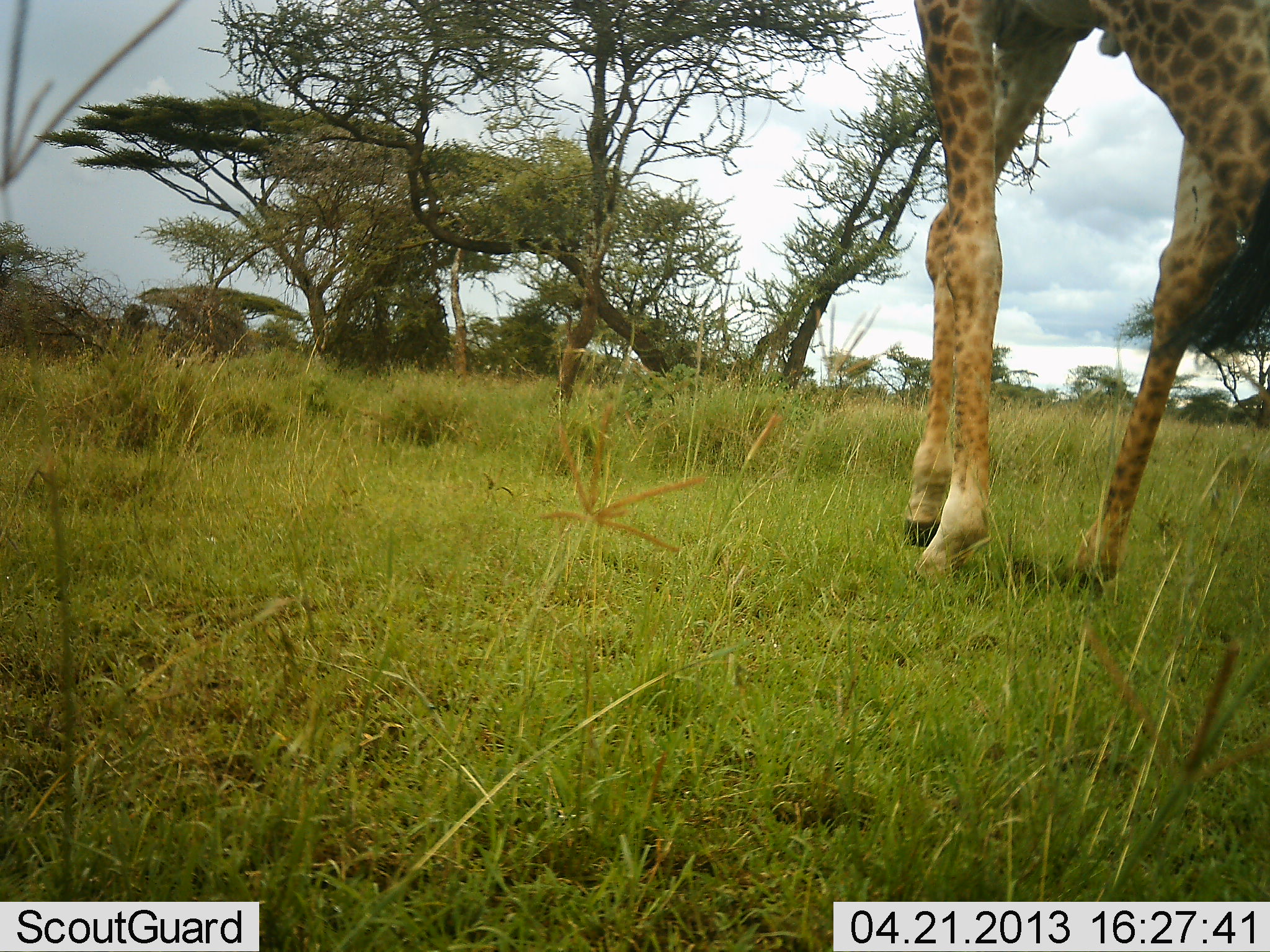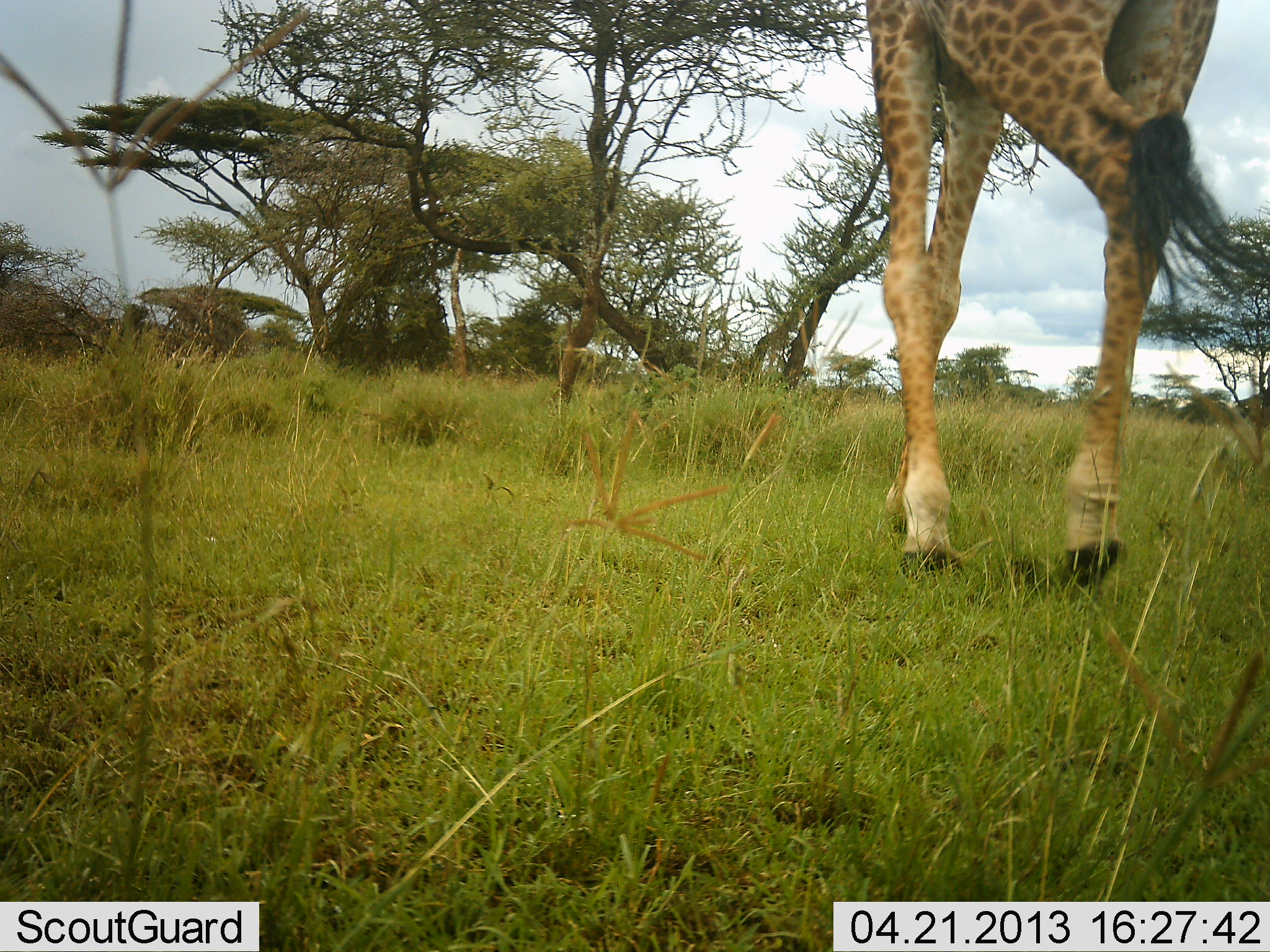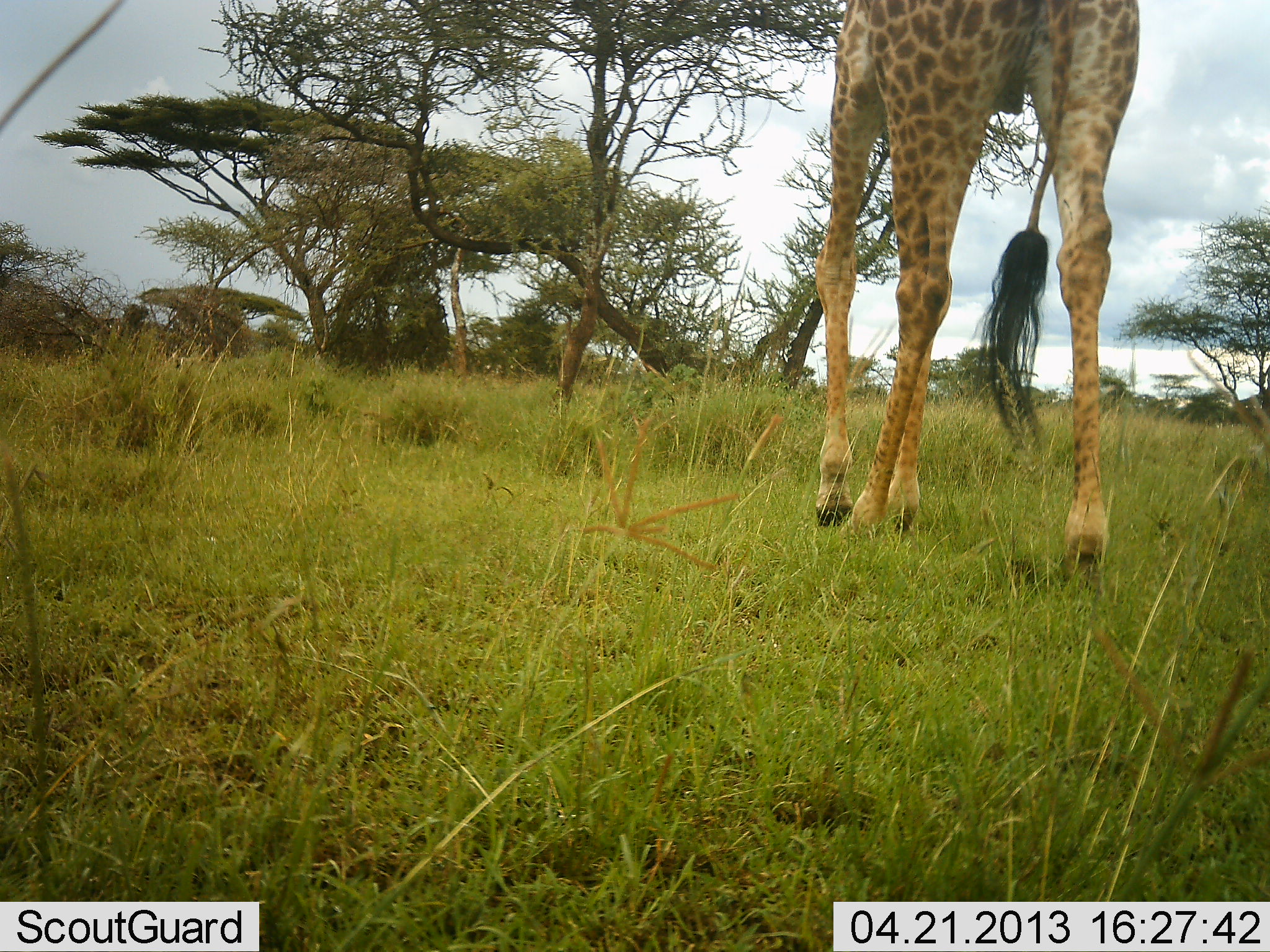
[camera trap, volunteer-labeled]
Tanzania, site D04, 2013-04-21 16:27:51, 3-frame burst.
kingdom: Animalia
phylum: Chordata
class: Mammalia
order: Artiodactyla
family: Giraffidae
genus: Giraffa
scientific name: Giraffa camelopardalis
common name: giraffe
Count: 1.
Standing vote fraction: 12%.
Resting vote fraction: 0%.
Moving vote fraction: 91%.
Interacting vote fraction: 0%.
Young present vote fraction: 0%.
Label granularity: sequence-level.